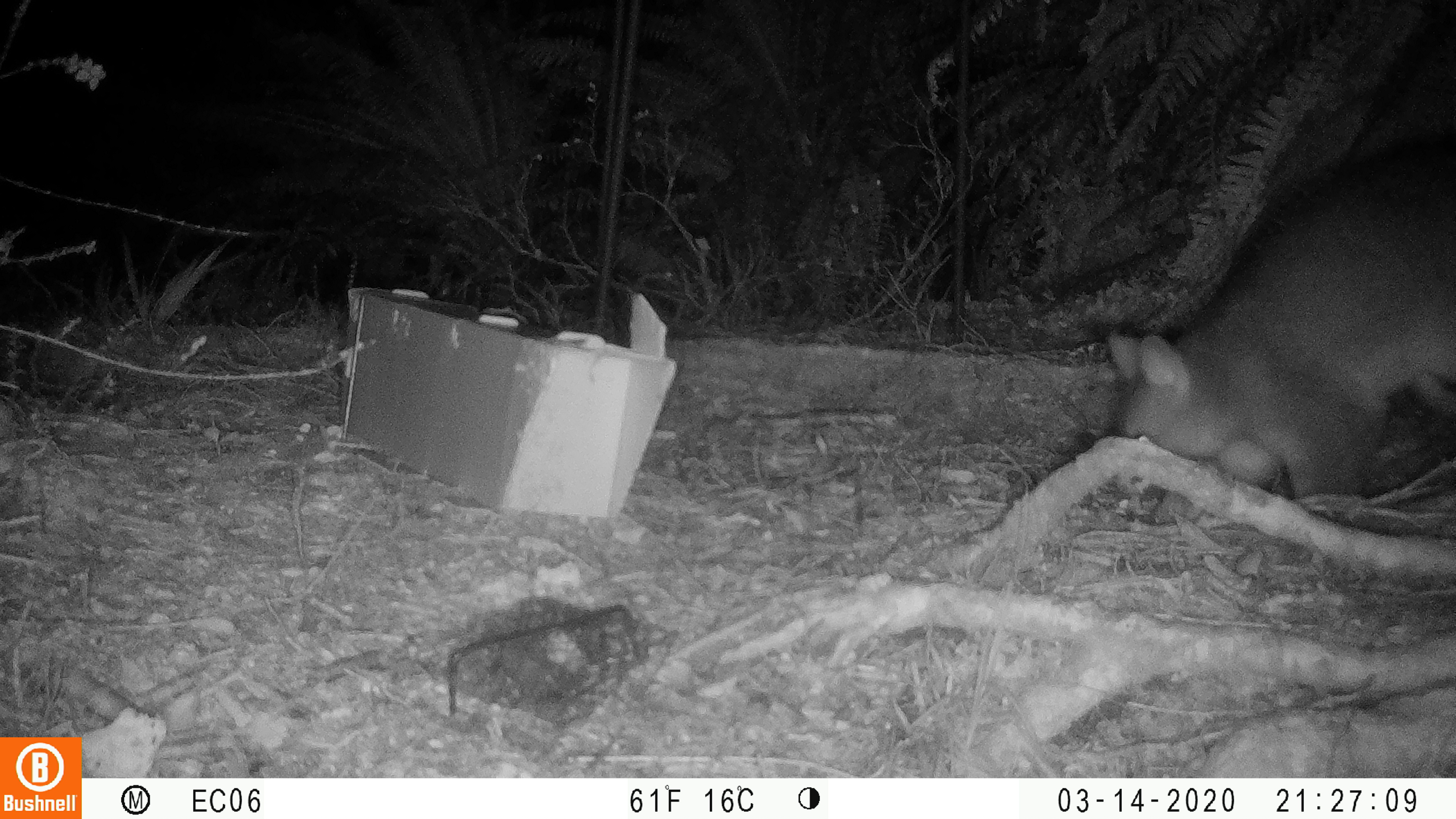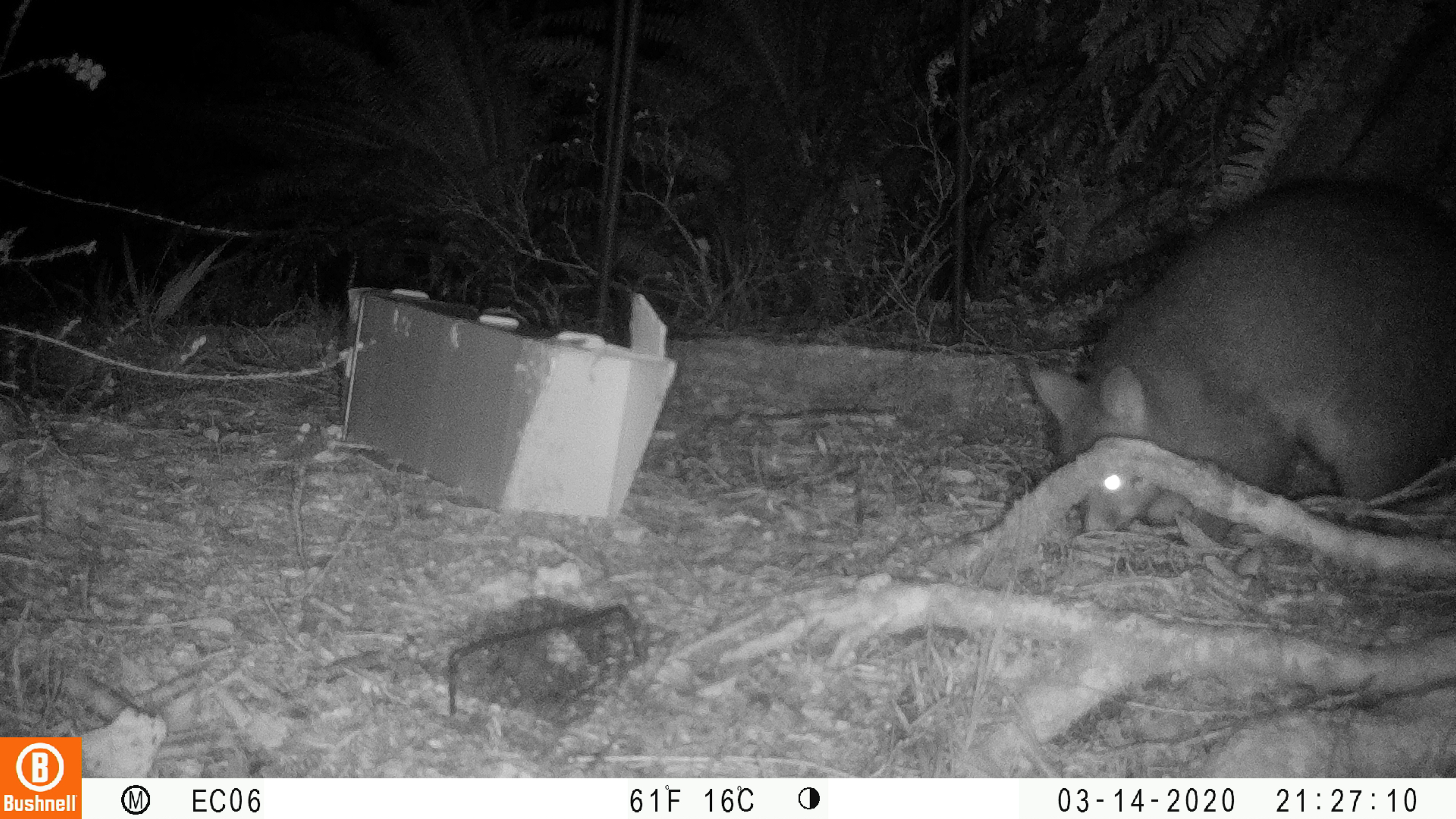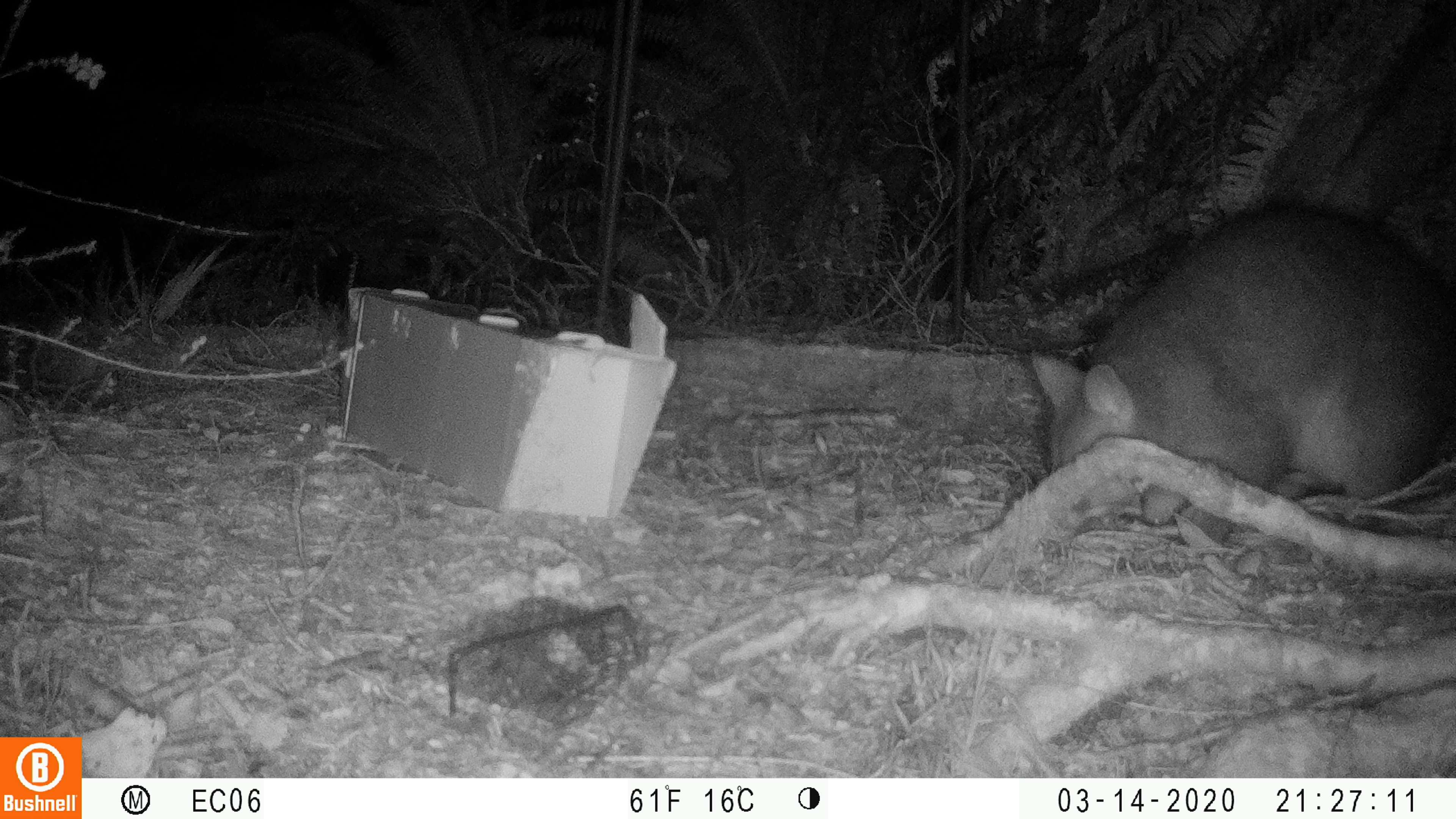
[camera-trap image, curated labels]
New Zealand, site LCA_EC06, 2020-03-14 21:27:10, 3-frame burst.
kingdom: Animalia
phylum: Chordata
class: Mammalia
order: Diprotodontia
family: Phalangeridae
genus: Trichosurus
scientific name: Trichosurus vulpecula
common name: common brushtail possum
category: possum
Possum (common brushtail possum) (Trichosurus vulpecula).